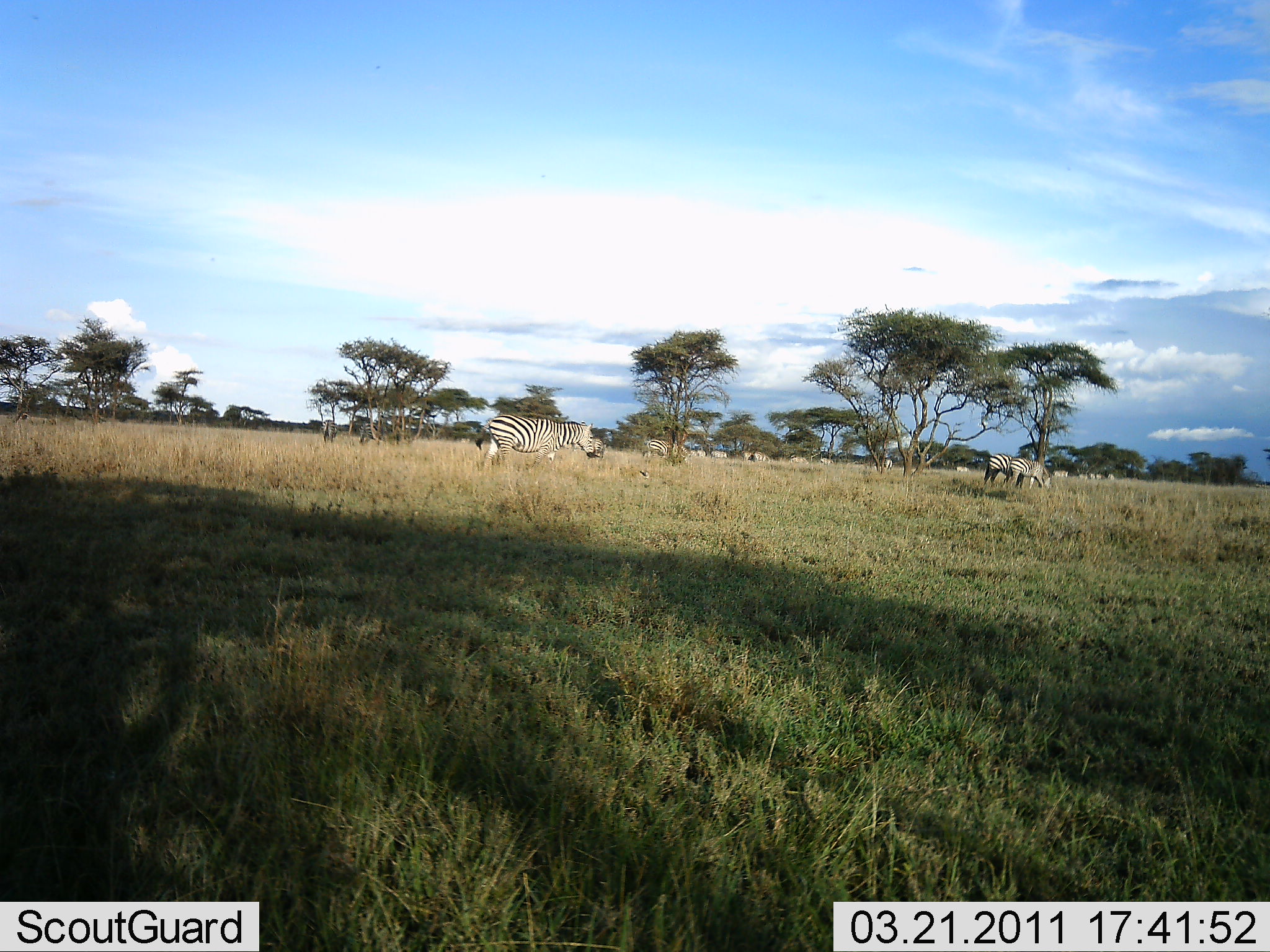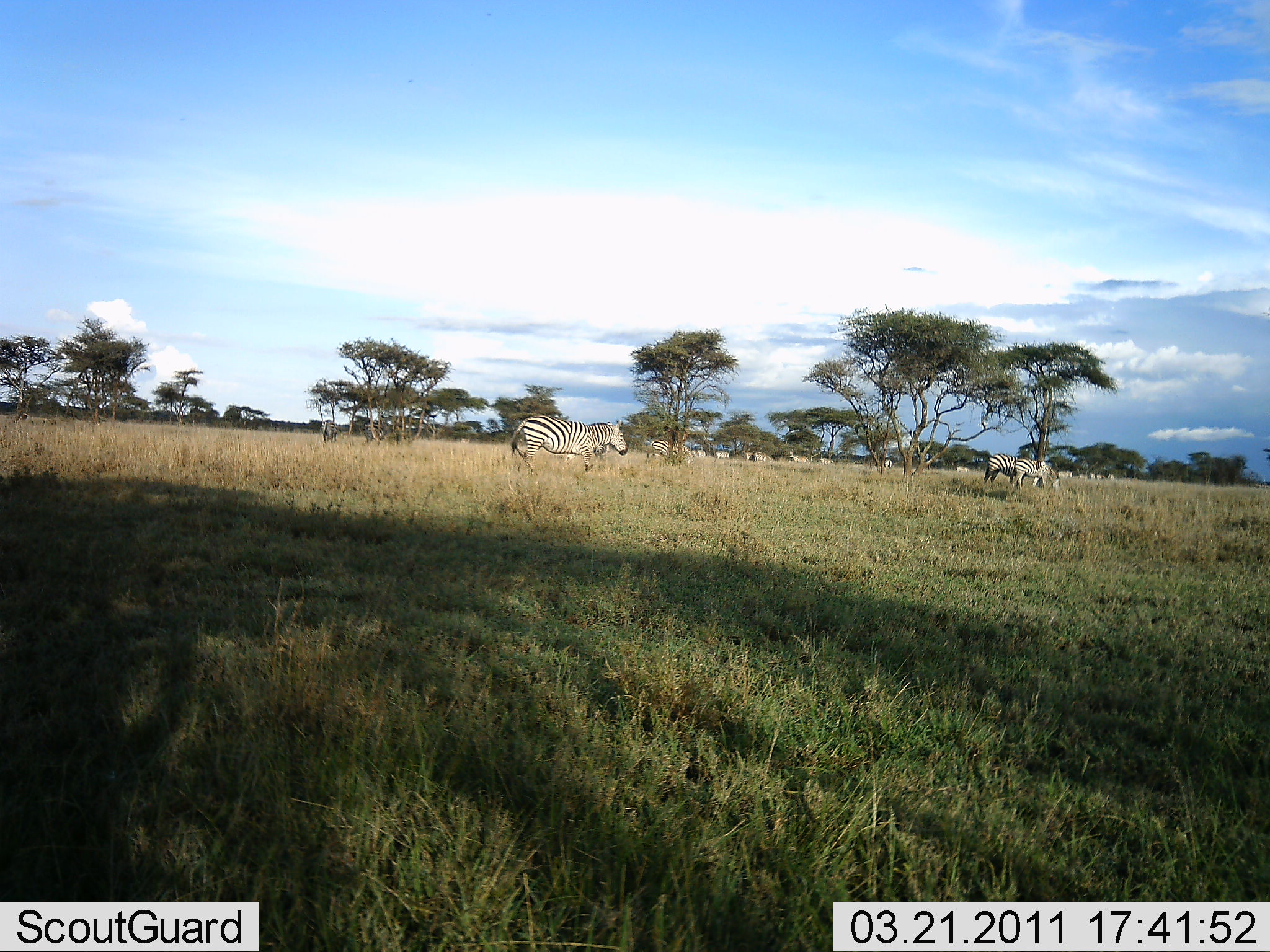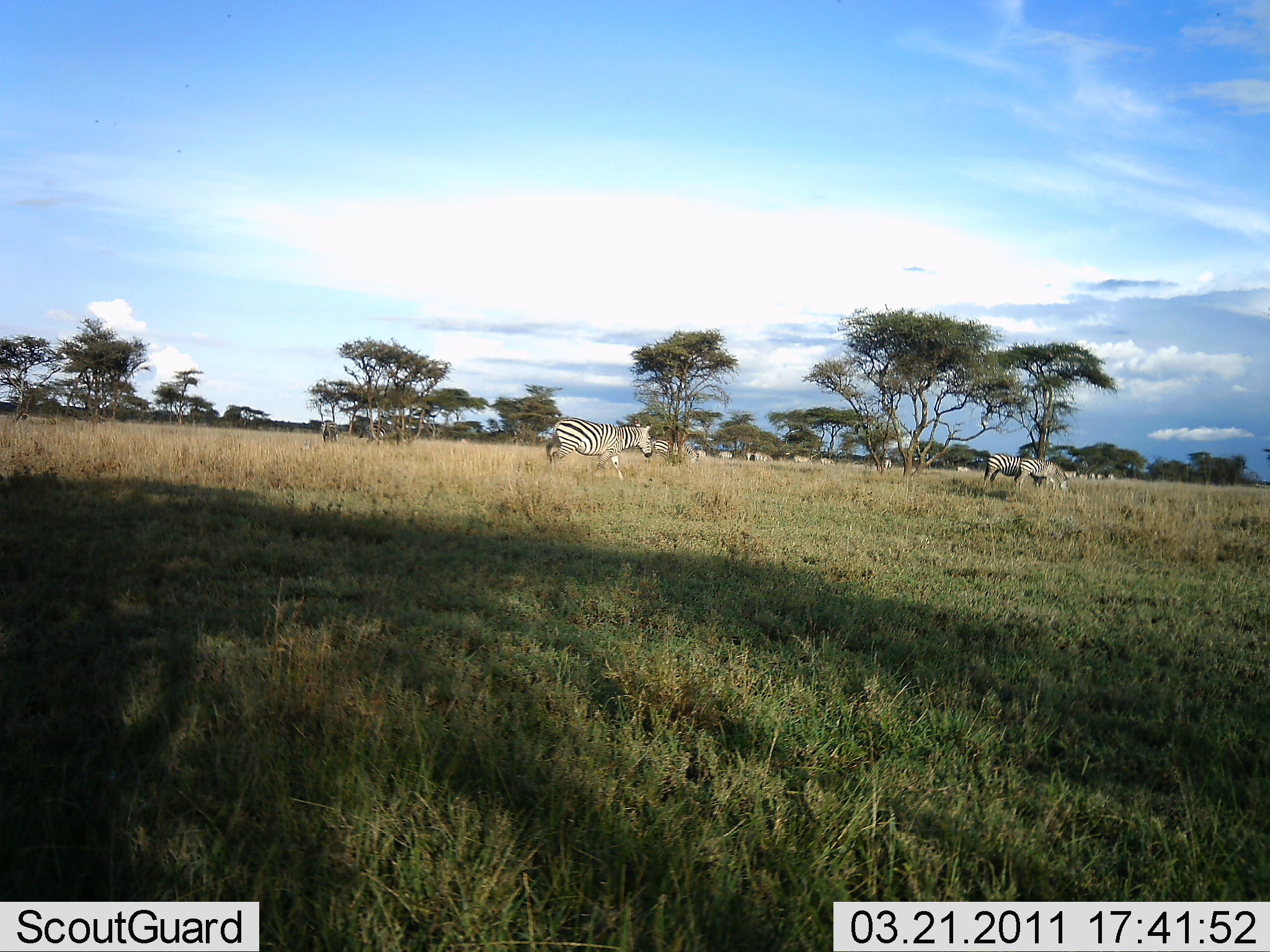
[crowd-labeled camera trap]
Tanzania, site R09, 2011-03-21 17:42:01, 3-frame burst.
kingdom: Animalia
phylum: Chordata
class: Mammalia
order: Perissodactyla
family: Equidae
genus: Equus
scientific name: Equus quagga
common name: plains zebra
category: zebra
Zebra (plains zebra) (Equus quagga), count 10. Behavior (volunteer vote fractions): standing 50%, resting 0%, moving 75%, interacting 0%. Young present (vote fraction): 0%. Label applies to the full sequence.